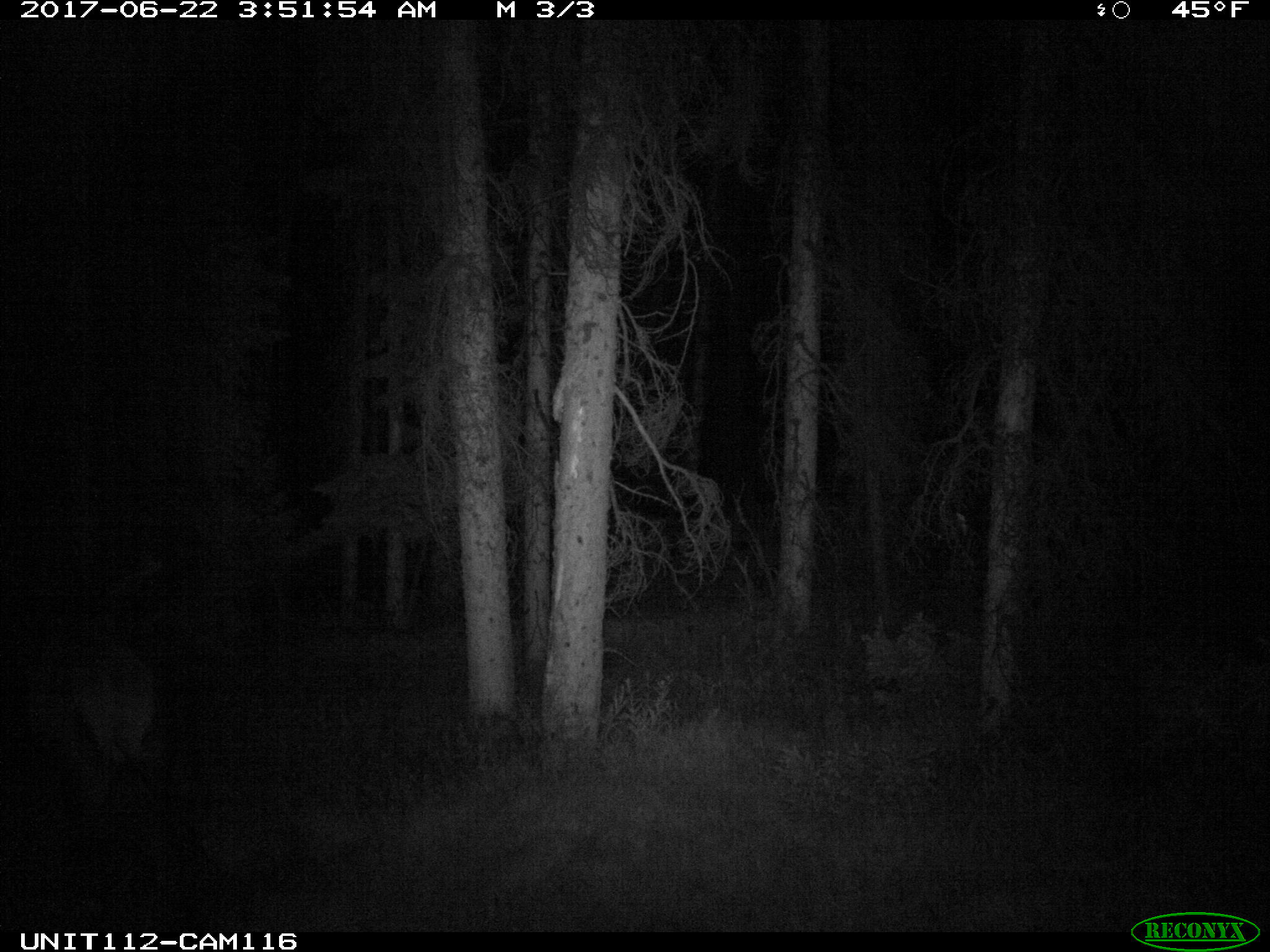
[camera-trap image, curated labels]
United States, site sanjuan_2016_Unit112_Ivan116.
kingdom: Animalia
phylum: Chordata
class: Mammalia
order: Artiodactyla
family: Cervidae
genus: Cervus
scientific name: Cervus elaphus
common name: red deer